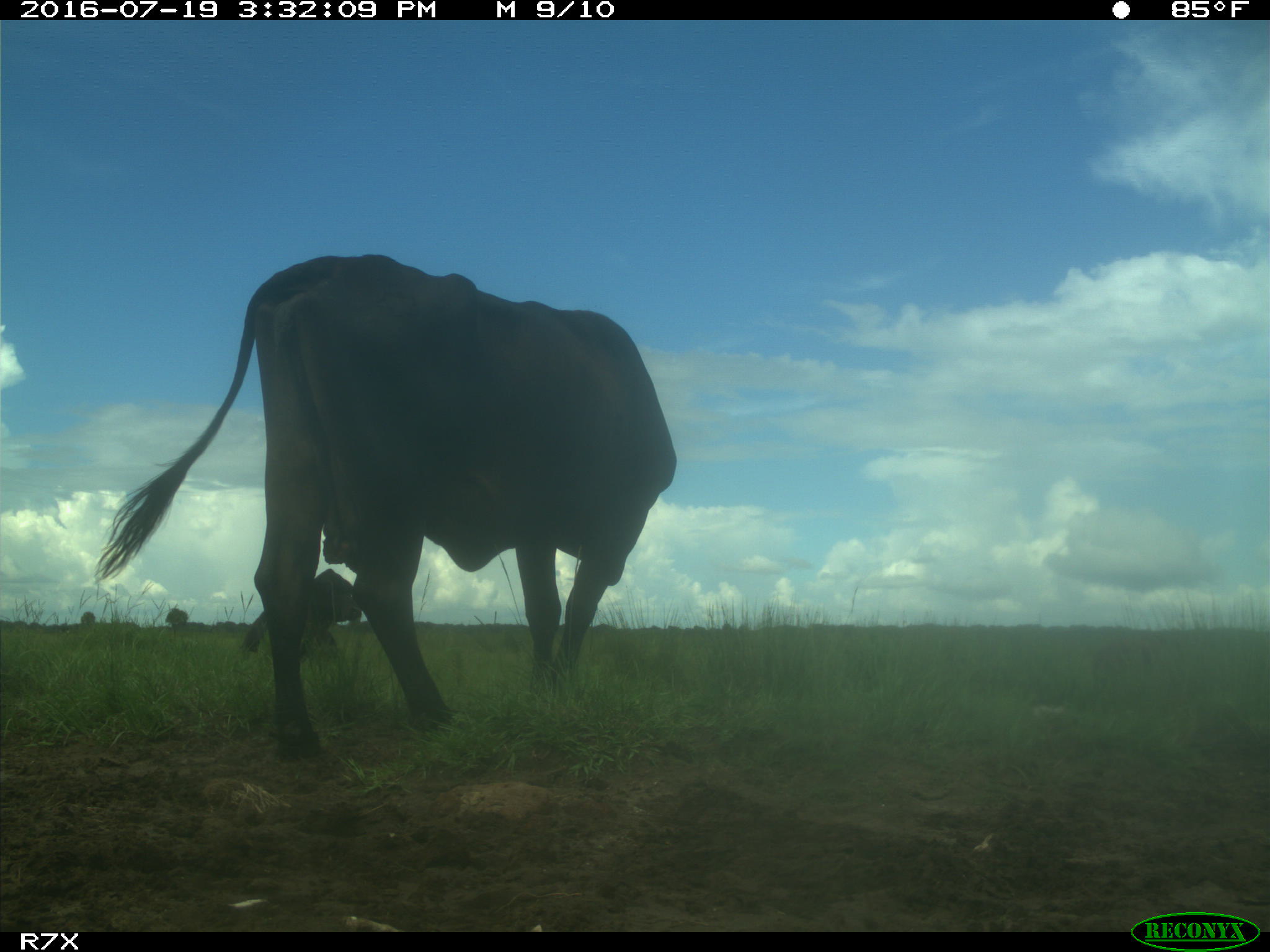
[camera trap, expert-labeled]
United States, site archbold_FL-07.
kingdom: Animalia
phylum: Chordata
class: Mammalia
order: Artiodactyla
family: Bovidae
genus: Bos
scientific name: Bos taurus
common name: domestic cow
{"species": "Bos taurus (domestic cow)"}